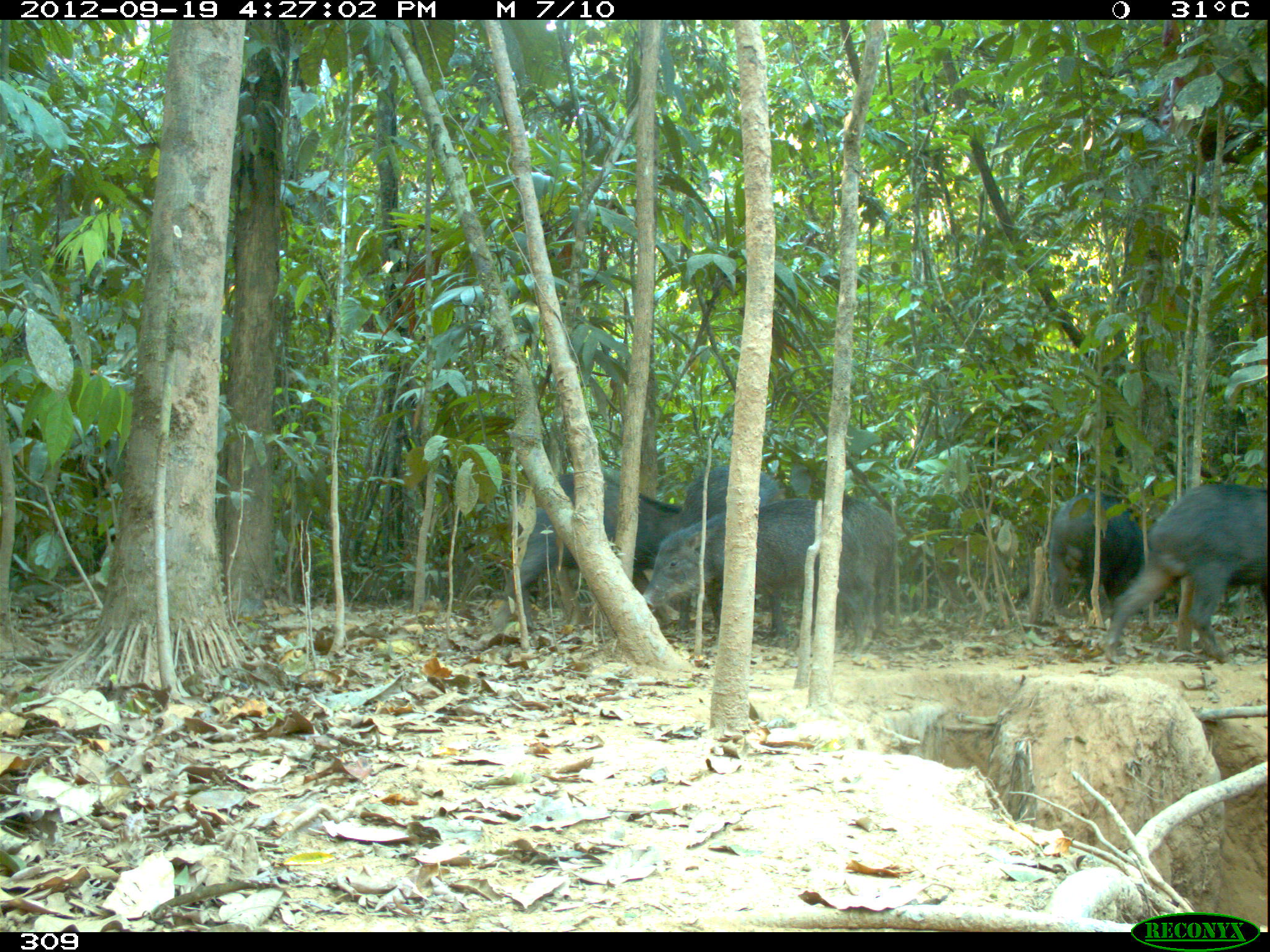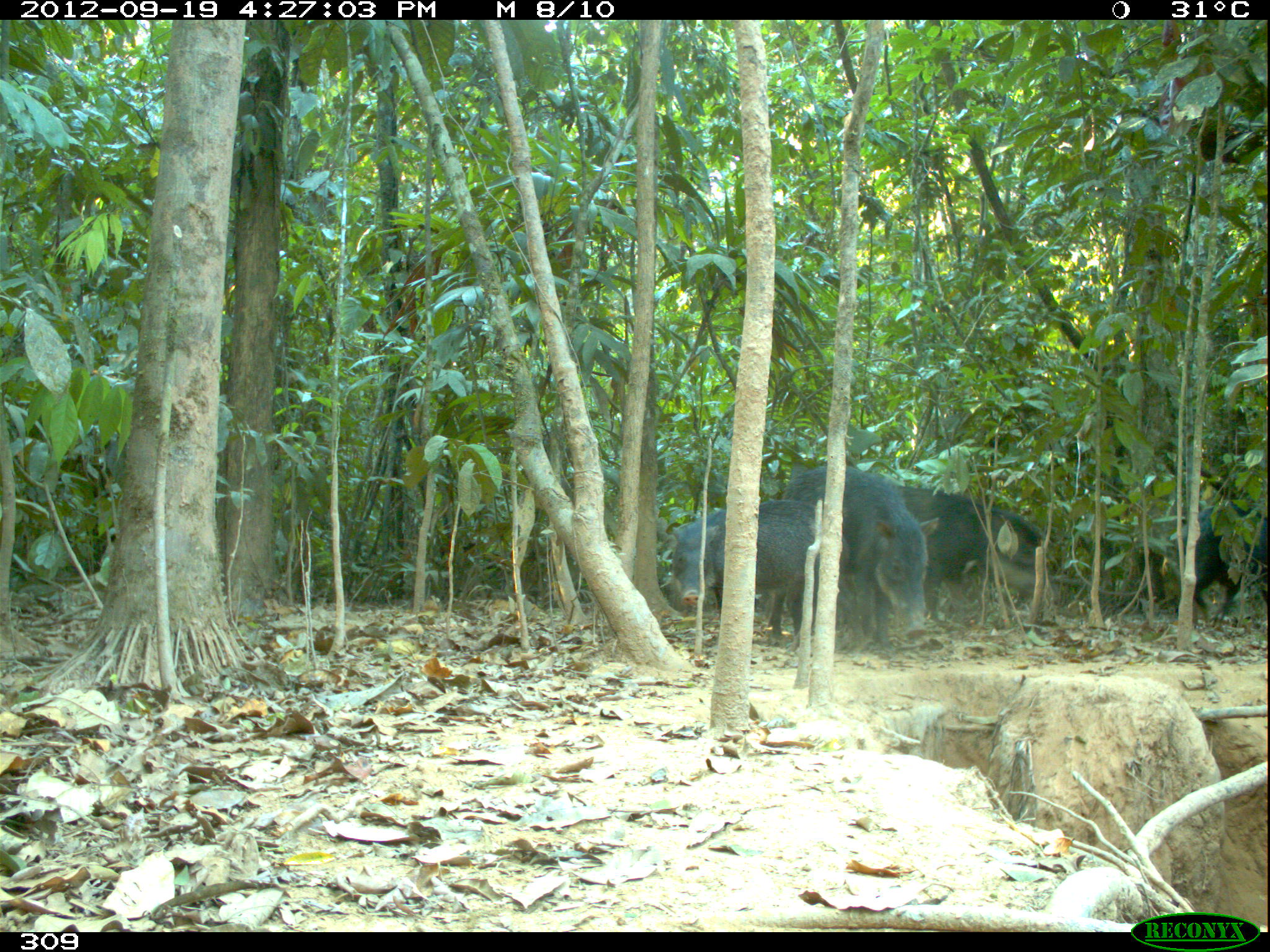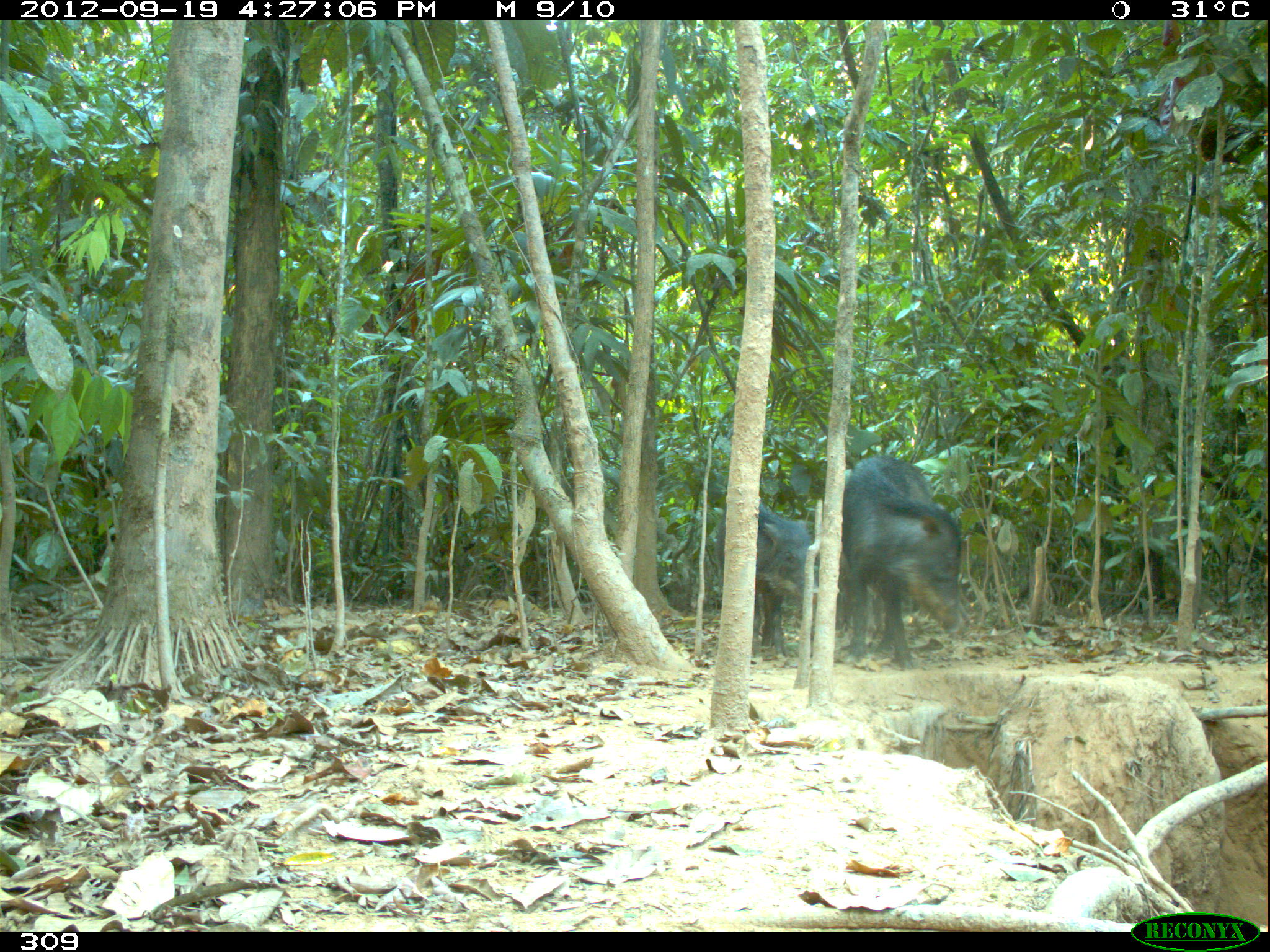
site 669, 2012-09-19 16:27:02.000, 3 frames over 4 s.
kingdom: Animalia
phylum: Chordata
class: Mammalia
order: Artiodactyla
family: Tayassuidae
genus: Tayassu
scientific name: Tayassu pecari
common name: white-lipped peccary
Tayassu pecari (white-lipped peccary).